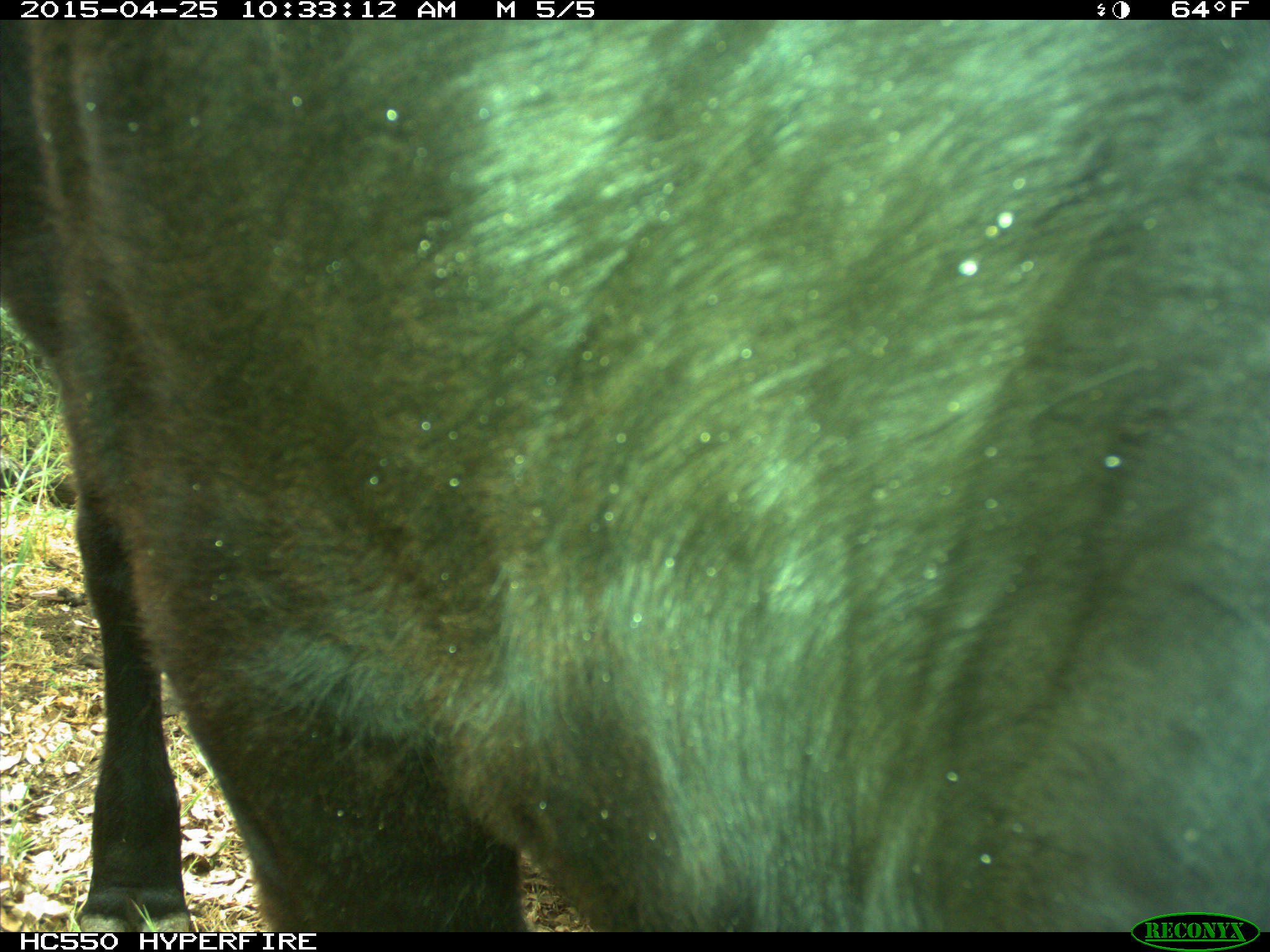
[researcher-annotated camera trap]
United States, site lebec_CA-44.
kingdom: Animalia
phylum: Chordata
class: Mammalia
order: Artiodactyla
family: Suidae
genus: Sus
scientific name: Sus scrofa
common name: wild boar